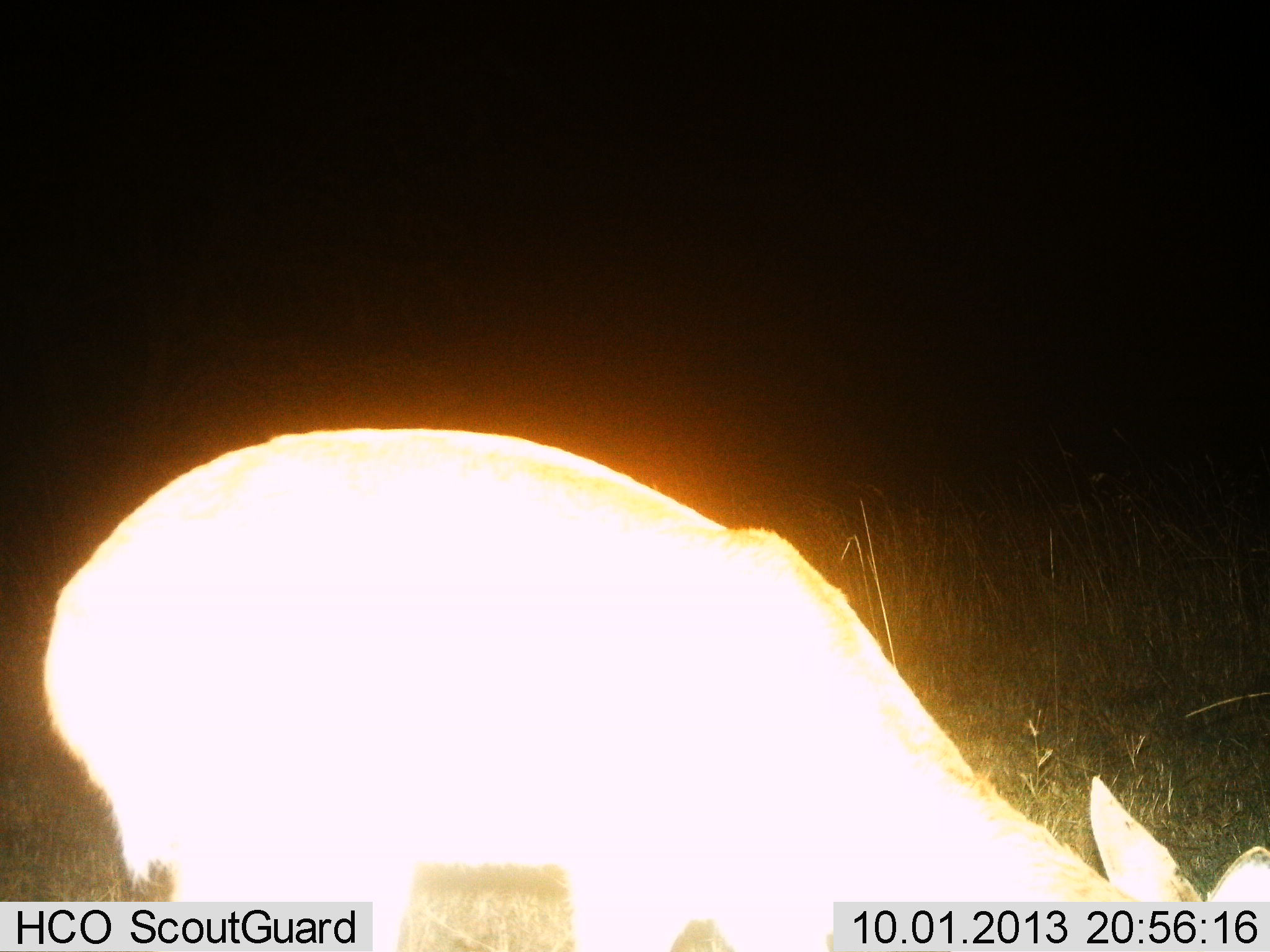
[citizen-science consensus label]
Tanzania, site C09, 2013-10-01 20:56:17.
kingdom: Animalia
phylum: Chordata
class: Mammalia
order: Artiodactyla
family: Bovidae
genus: Redunca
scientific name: Redunca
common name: reedbuck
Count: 1.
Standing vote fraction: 50%.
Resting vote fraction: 0%.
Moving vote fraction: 0%.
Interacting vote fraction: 0%.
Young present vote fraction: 0%.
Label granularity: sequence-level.